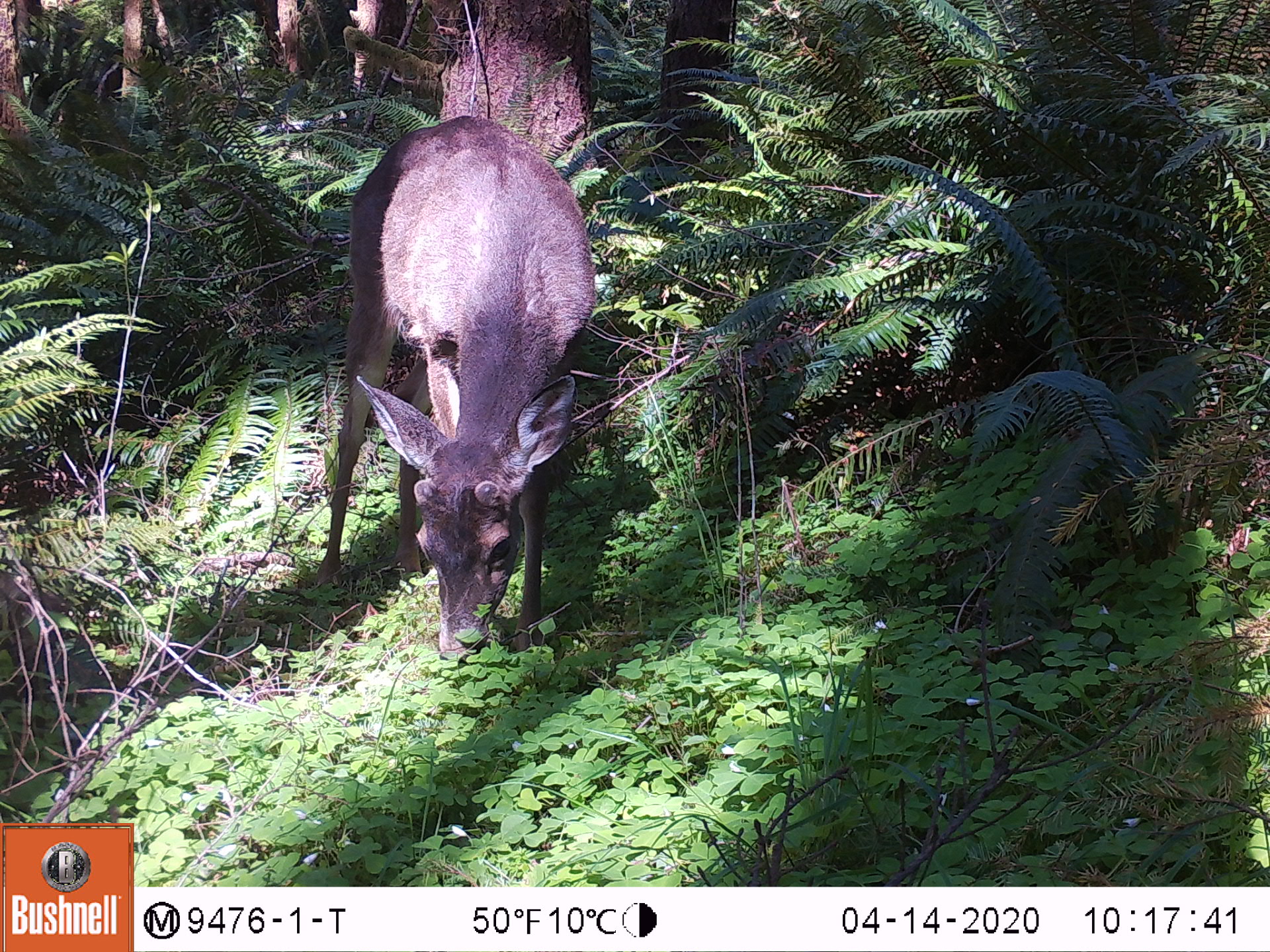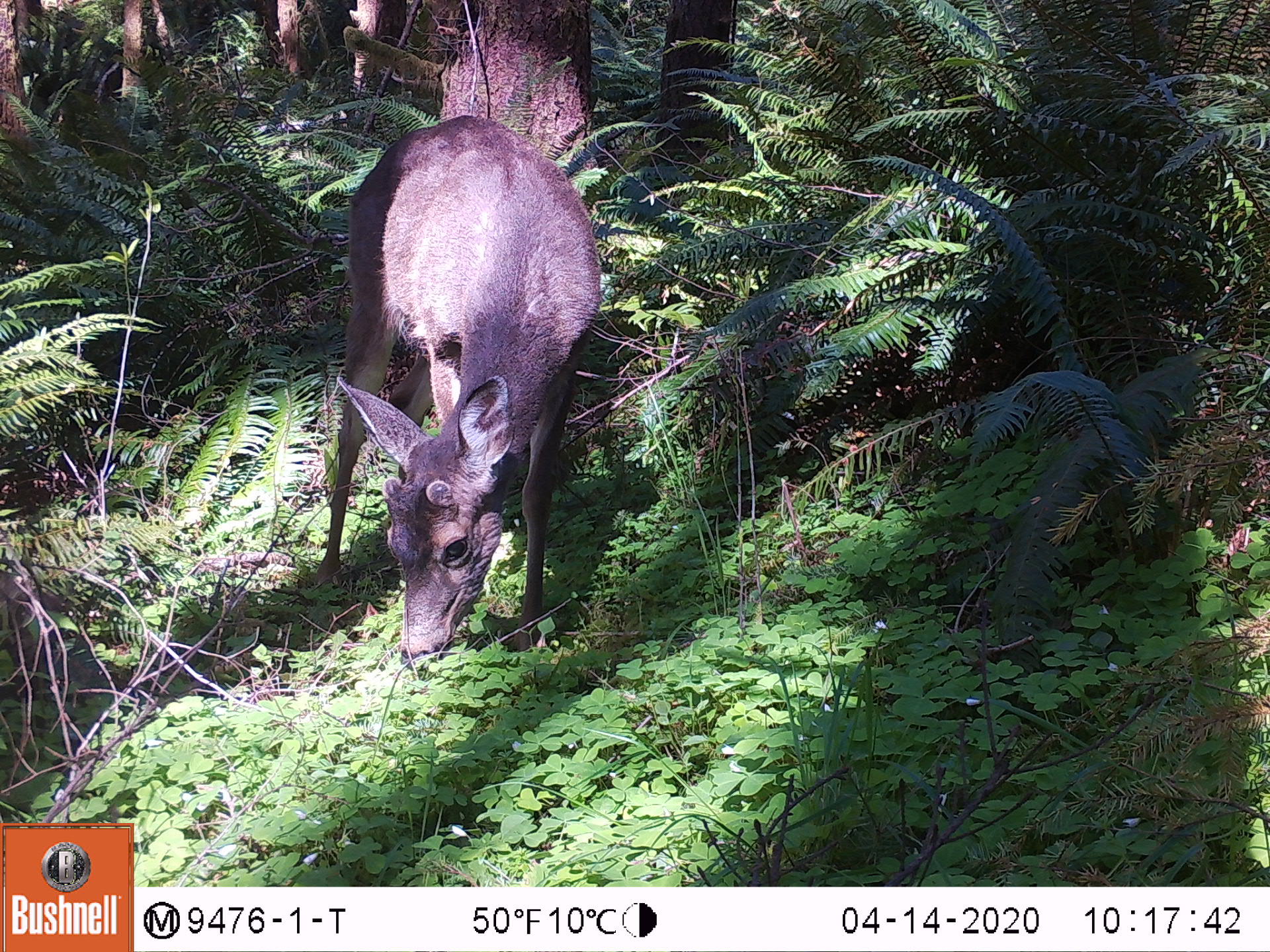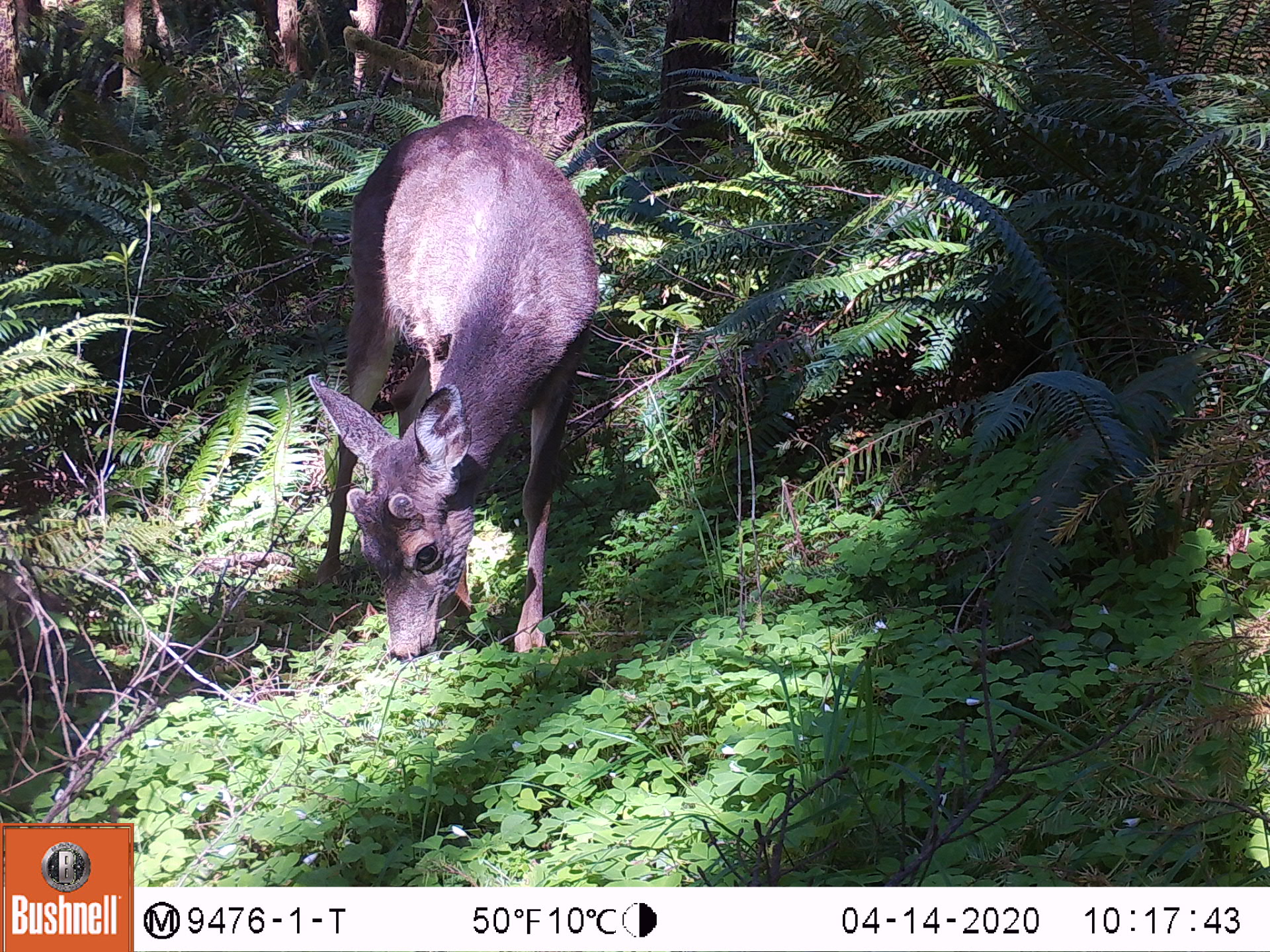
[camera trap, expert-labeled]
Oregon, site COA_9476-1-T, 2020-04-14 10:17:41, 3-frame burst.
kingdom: Animalia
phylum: Chordata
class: Mammalia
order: Artiodactyla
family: Cervidae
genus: Odocoileus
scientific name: Odocoileus hemionus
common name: black-tailed deer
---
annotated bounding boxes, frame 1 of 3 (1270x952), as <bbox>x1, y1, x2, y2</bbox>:
black-tailed deer: <bbox>309, 104, 605, 672</bbox>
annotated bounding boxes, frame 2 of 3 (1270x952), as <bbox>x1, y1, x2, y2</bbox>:
black-tailed deer: <bbox>289, 110, 607, 675</bbox>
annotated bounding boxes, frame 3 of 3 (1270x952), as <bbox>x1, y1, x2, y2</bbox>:
black-tailed deer: <bbox>300, 95, 611, 668</bbox>